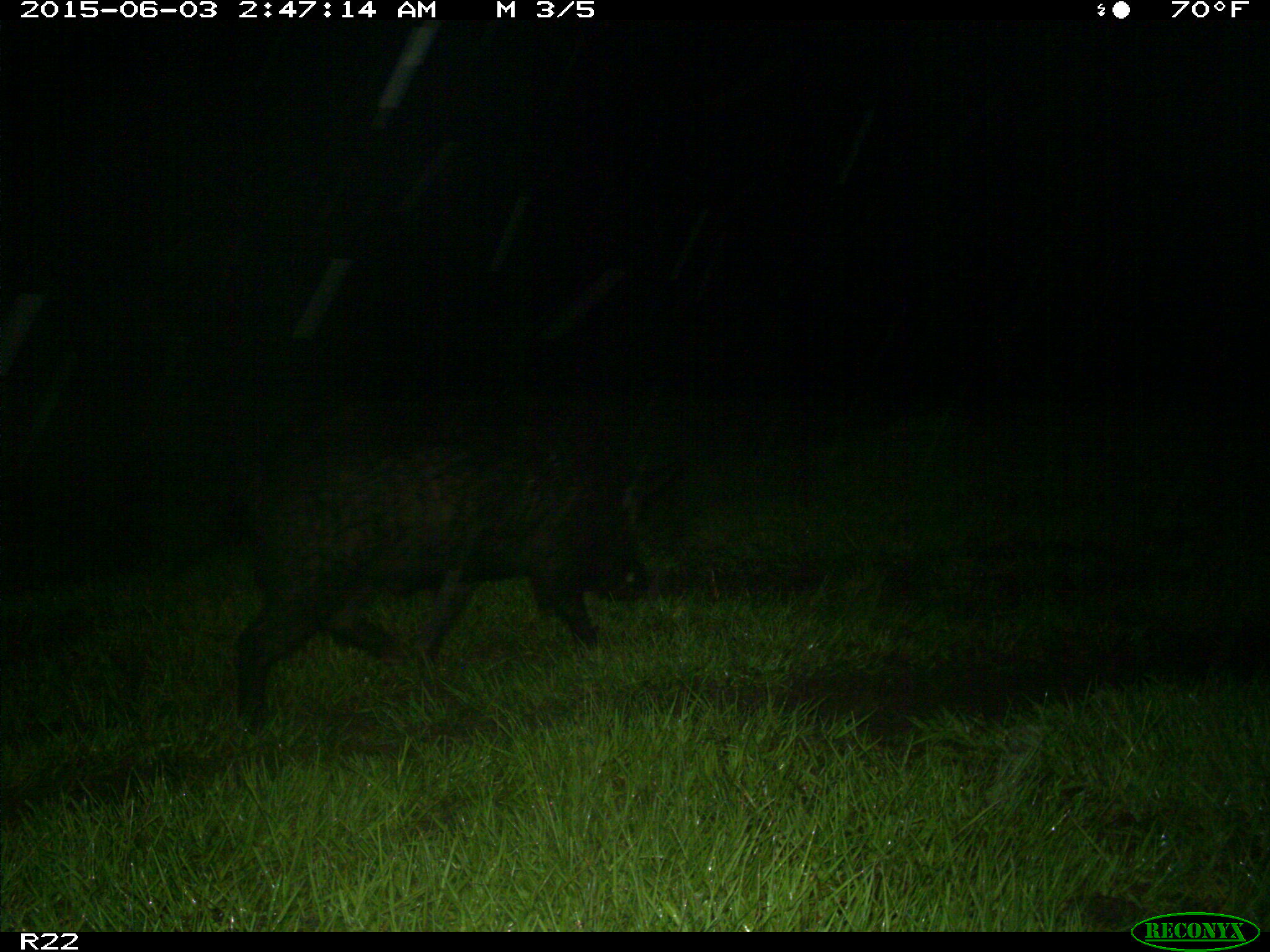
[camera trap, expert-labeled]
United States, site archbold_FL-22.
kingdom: Animalia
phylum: Chordata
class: Mammalia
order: Artiodactyla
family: Bovidae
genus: Bos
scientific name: Bos taurus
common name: domestic cow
Bos taurus (domestic cow).